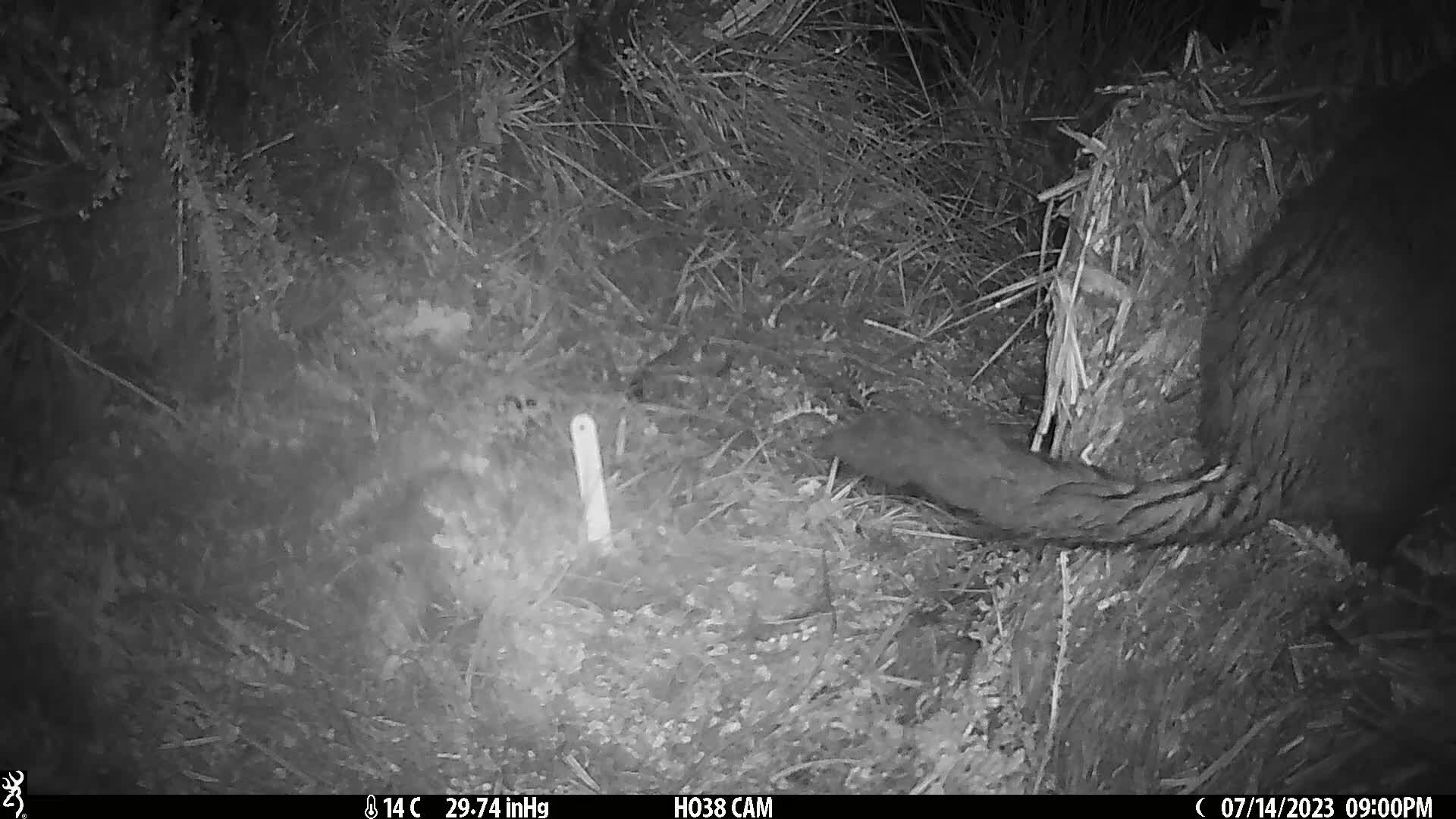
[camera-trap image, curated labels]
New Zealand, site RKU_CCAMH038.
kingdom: Animalia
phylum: Chordata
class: Mammalia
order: Diprotodontia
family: Phalangeridae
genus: Trichosurus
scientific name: Trichosurus vulpecula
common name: common brushtail possum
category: possum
Possum (common brushtail possum) (Trichosurus vulpecula).